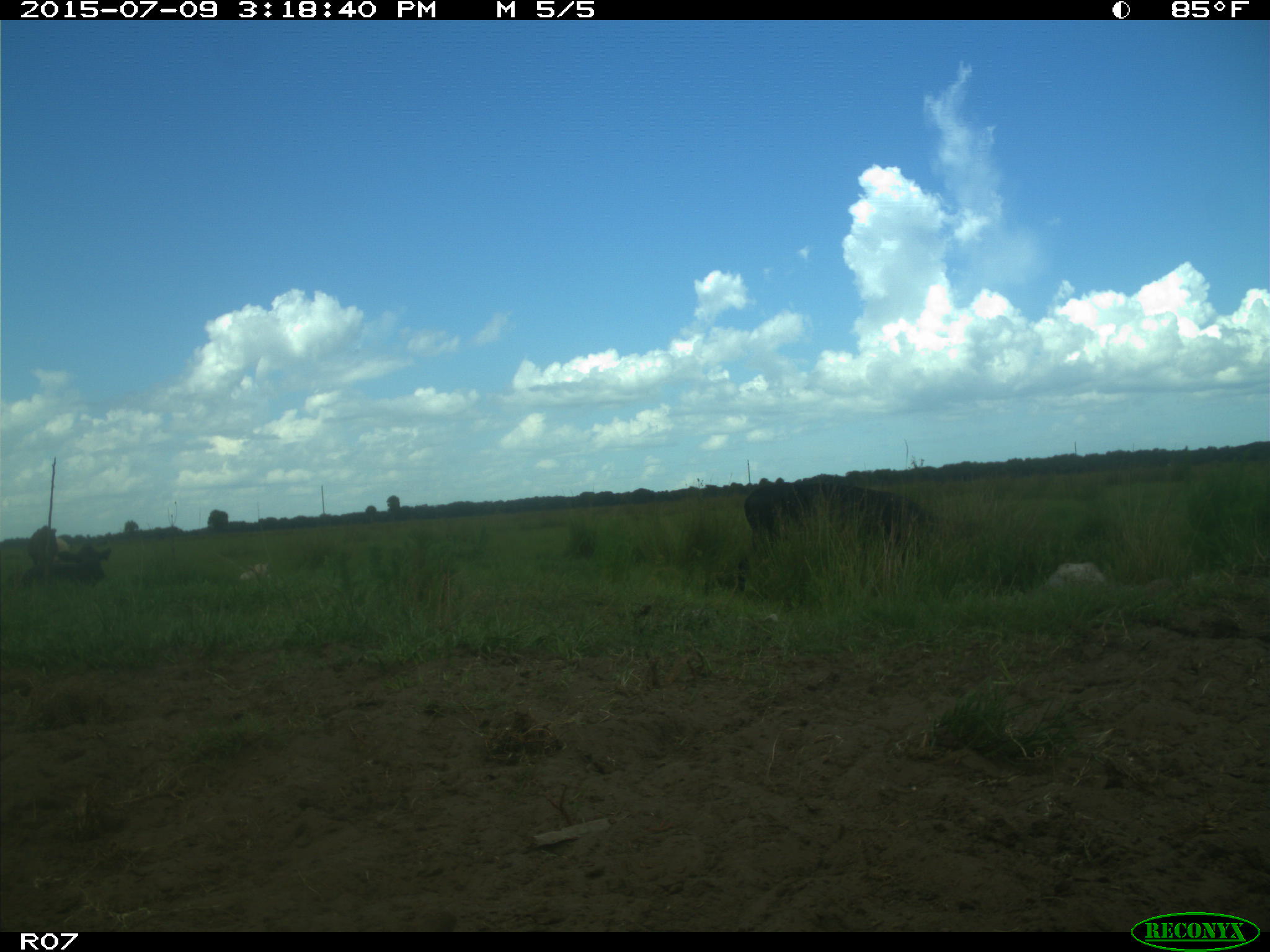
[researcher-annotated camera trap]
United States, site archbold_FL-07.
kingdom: Animalia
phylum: Chordata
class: Mammalia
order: Artiodactyla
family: Bovidae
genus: Bos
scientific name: Bos taurus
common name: domestic cow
Bos taurus (domestic cow).